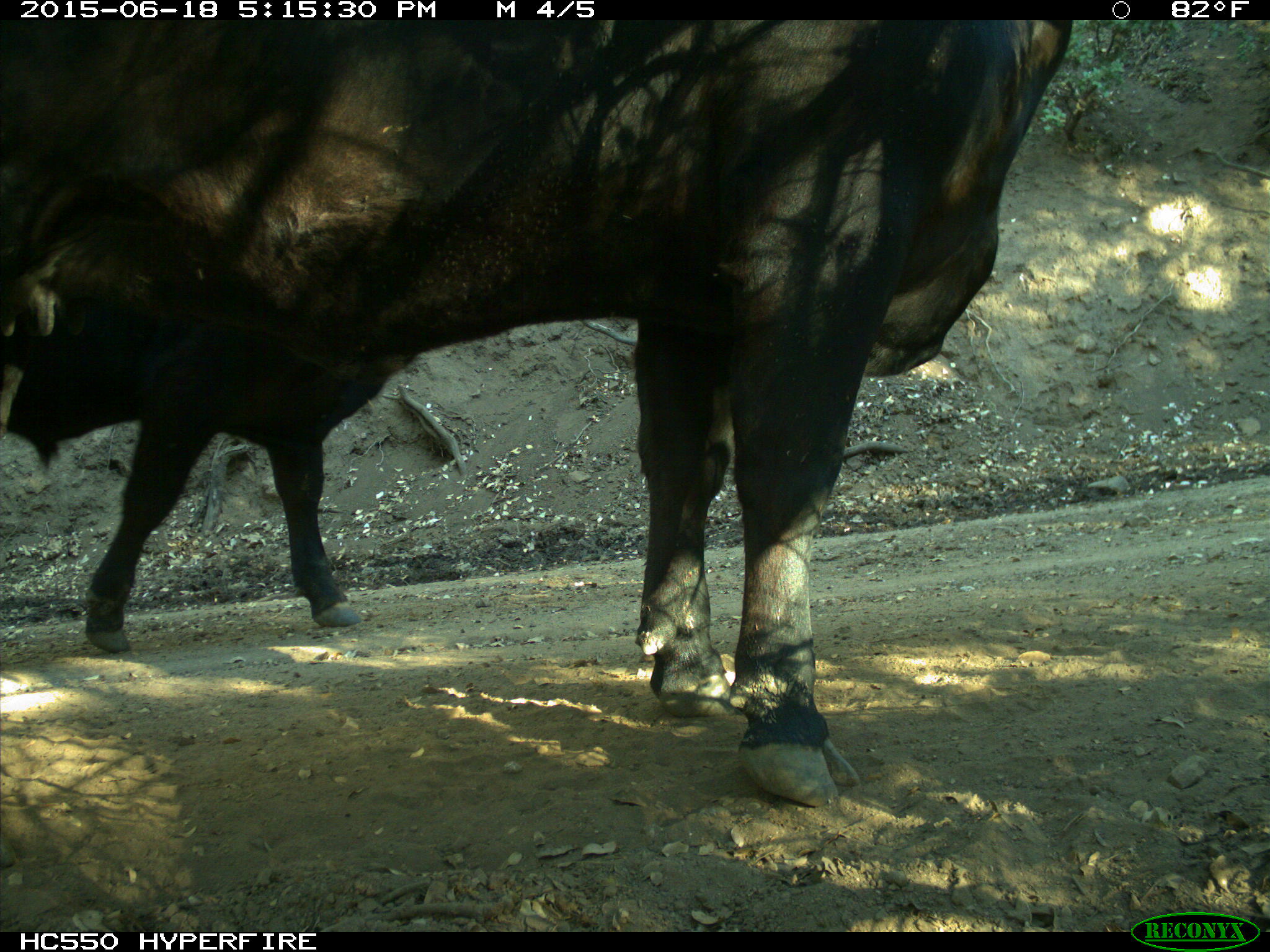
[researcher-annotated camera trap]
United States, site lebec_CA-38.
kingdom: Animalia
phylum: Chordata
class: Mammalia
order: Artiodactyla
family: Bovidae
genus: Bos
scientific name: Bos taurus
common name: domestic cow